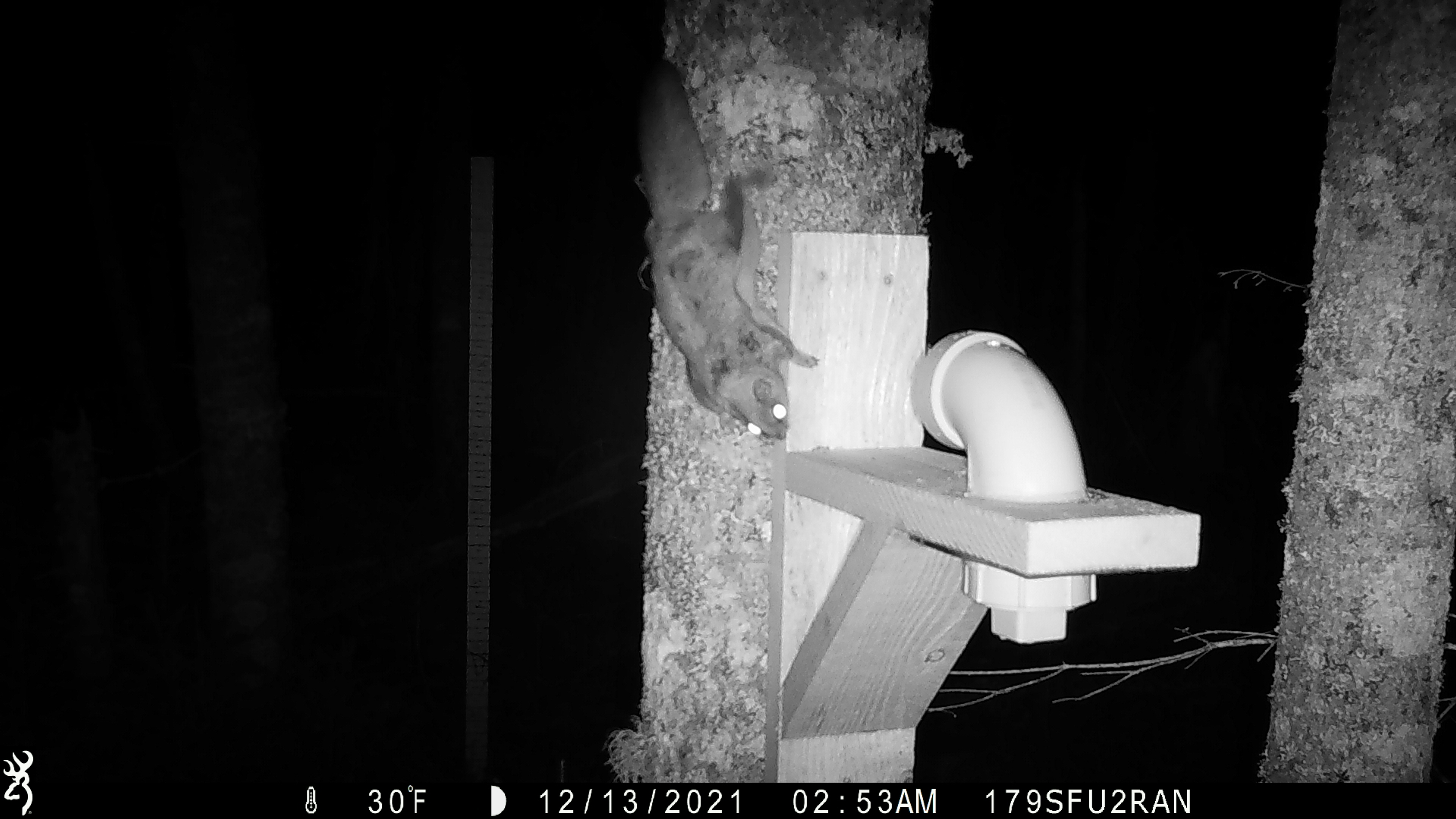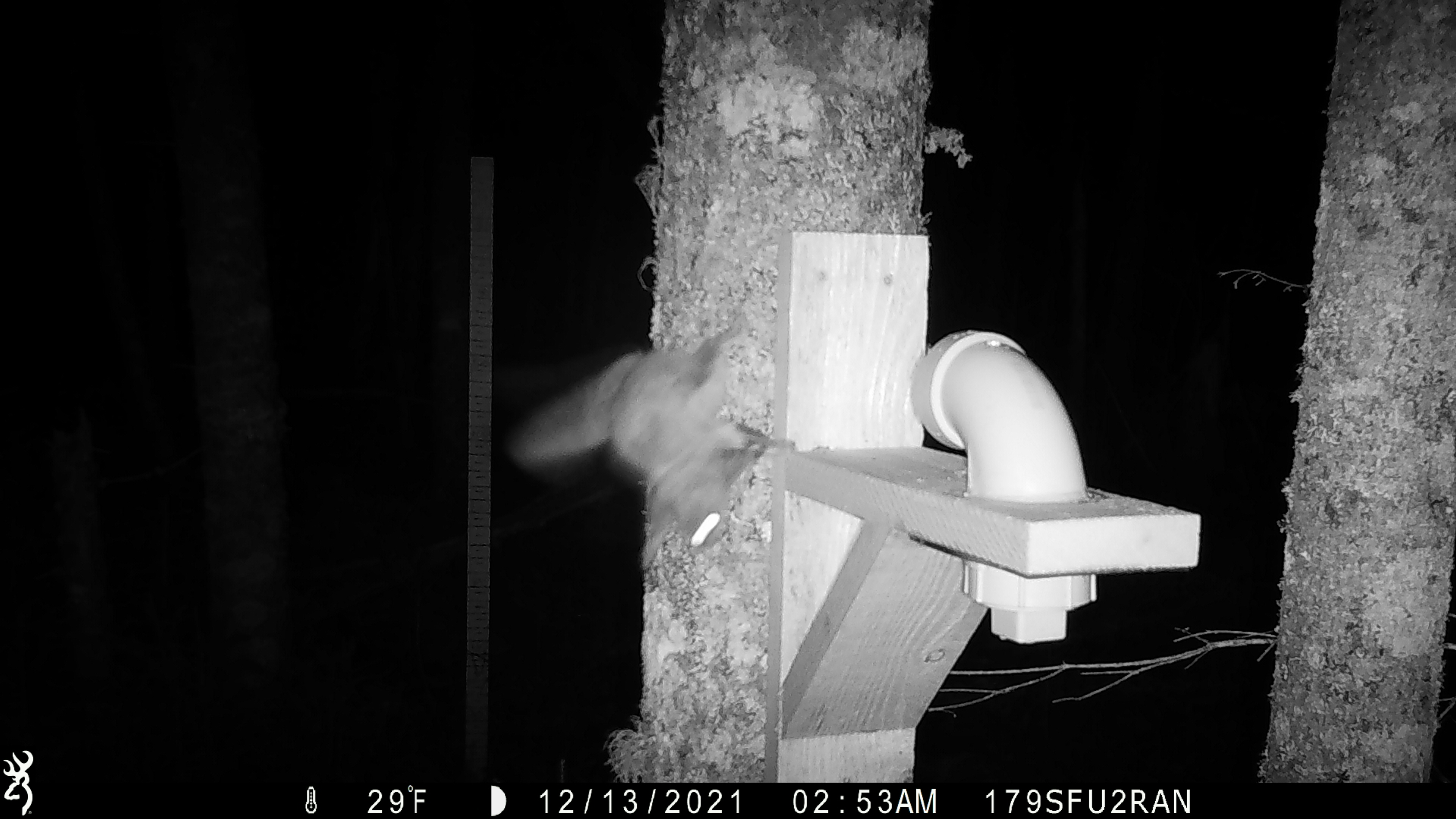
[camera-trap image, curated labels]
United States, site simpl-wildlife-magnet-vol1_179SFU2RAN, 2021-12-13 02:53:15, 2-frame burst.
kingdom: Animalia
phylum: Chordata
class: Mammalia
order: Rodentia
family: Sciuridae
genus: Glaucomys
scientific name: Glaucomys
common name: flying squirrel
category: flying squirrel sp.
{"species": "flying squirrel sp. (flying squirrel) (Glaucomys)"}